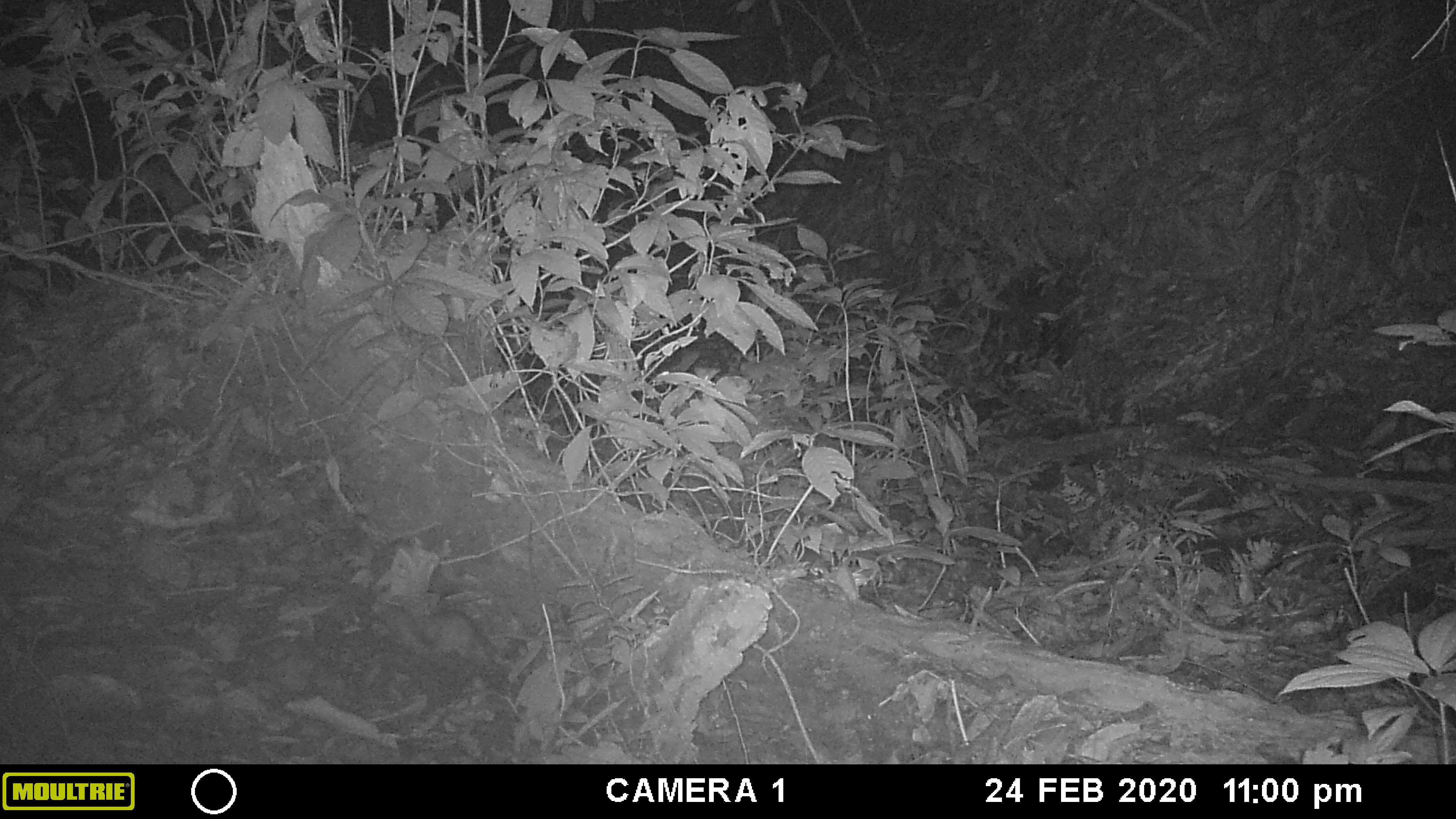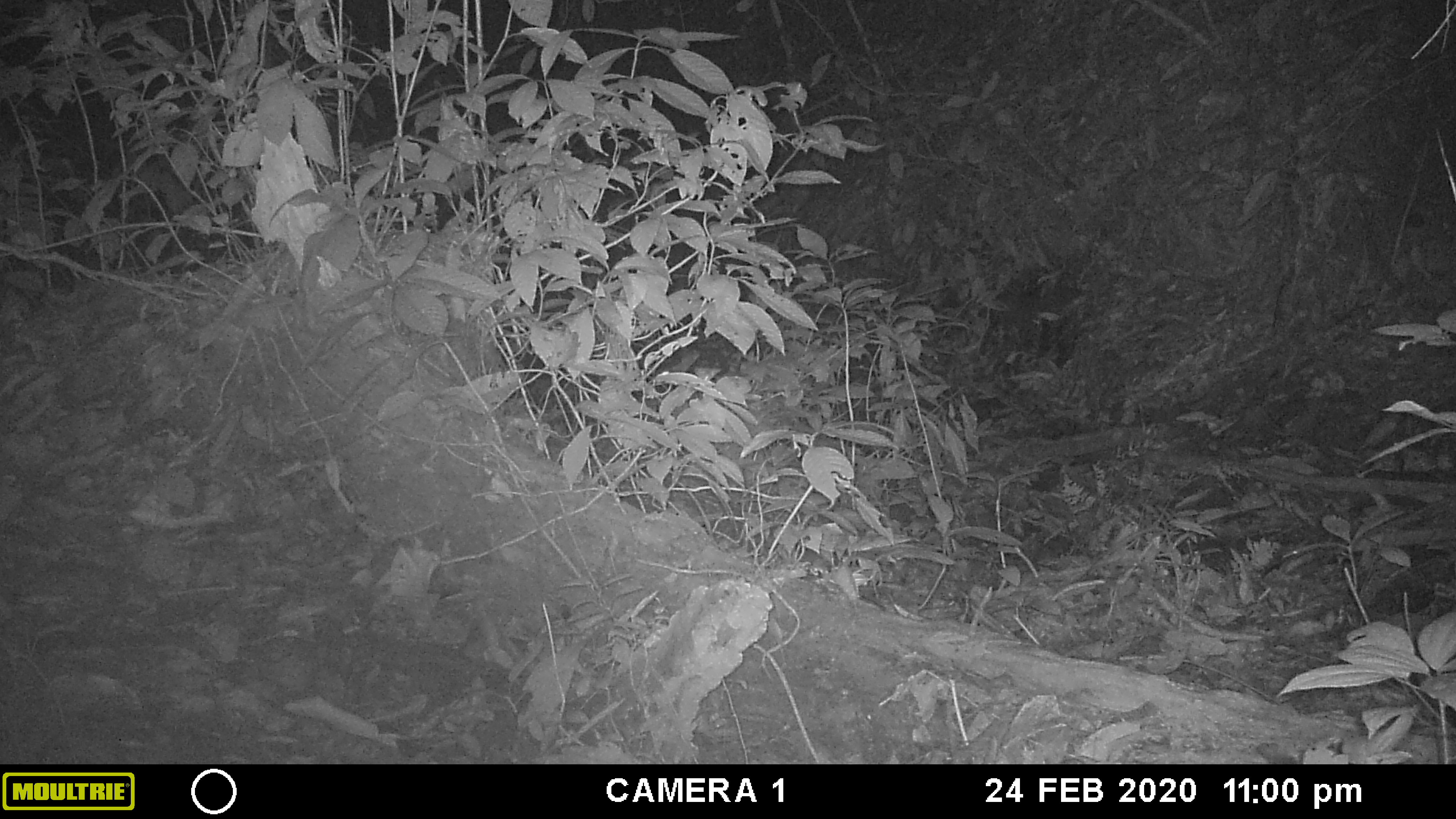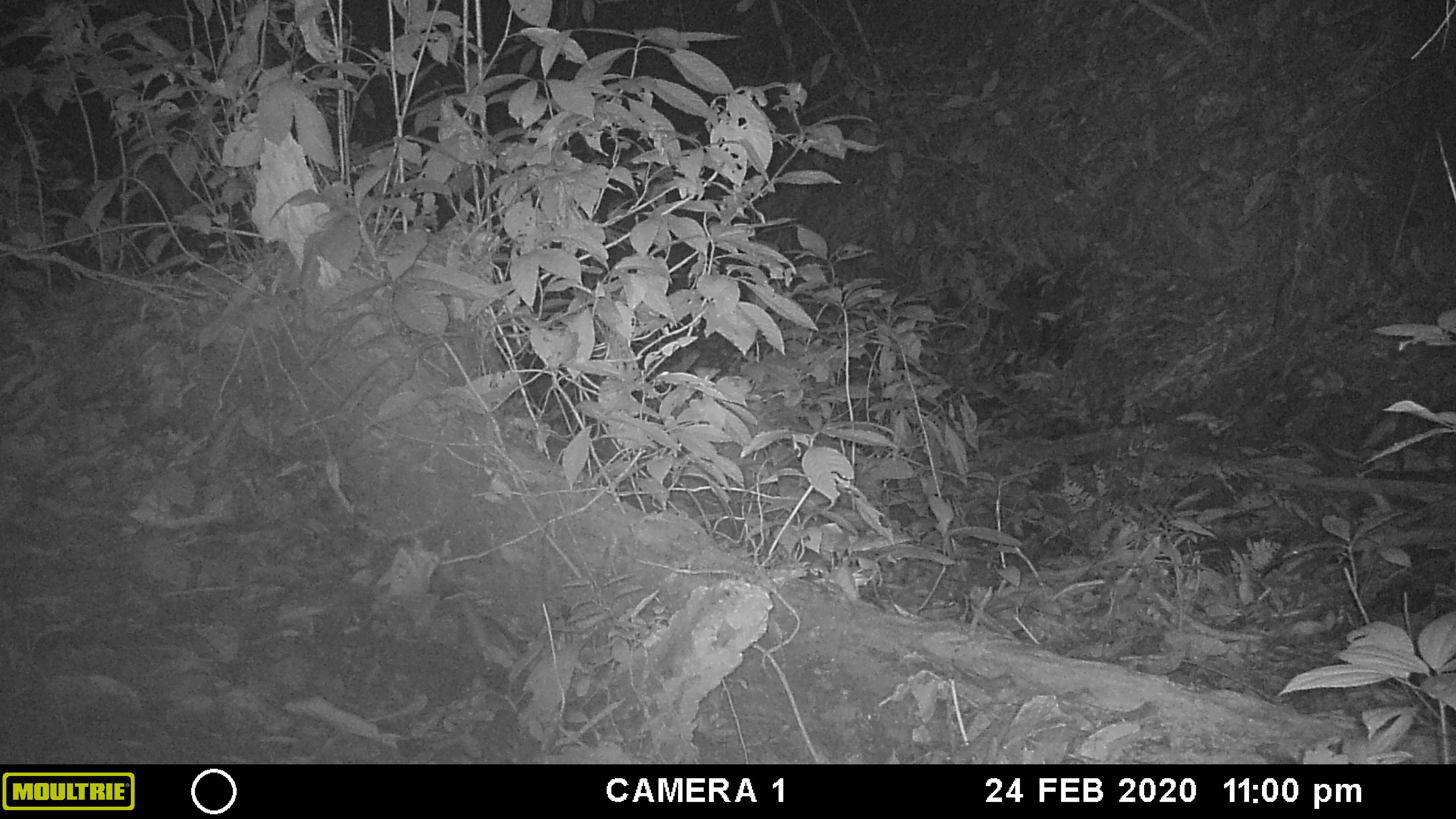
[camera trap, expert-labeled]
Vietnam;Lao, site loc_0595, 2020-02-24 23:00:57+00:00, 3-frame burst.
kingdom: Animalia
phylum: Chordata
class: Mammalia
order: Carnivora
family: Mustelidae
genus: Melogale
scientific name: Melogale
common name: ferret badger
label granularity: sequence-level